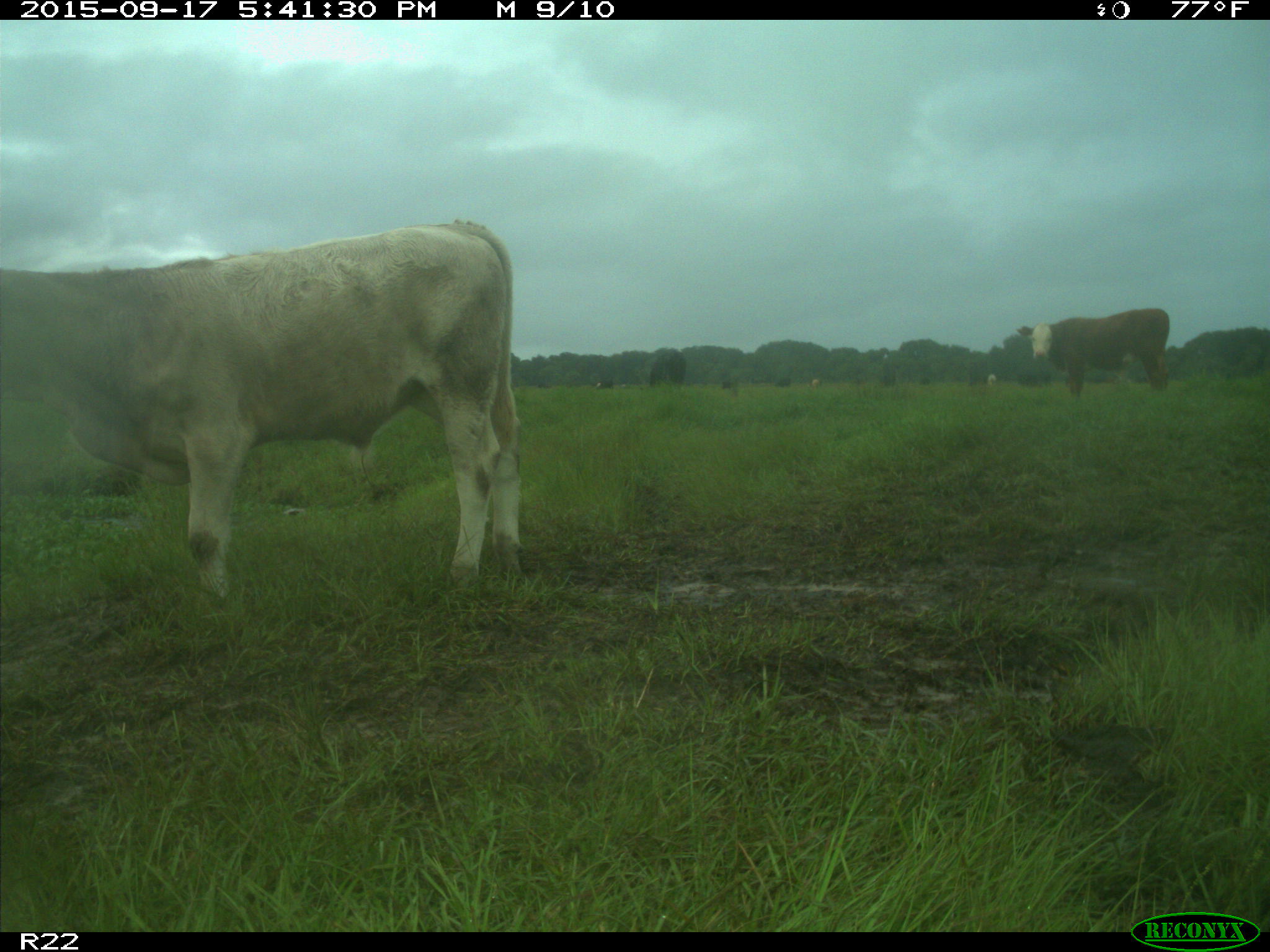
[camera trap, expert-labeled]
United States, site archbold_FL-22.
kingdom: Animalia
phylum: Chordata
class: Mammalia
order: Artiodactyla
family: Bovidae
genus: Bos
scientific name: Bos taurus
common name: domestic cow